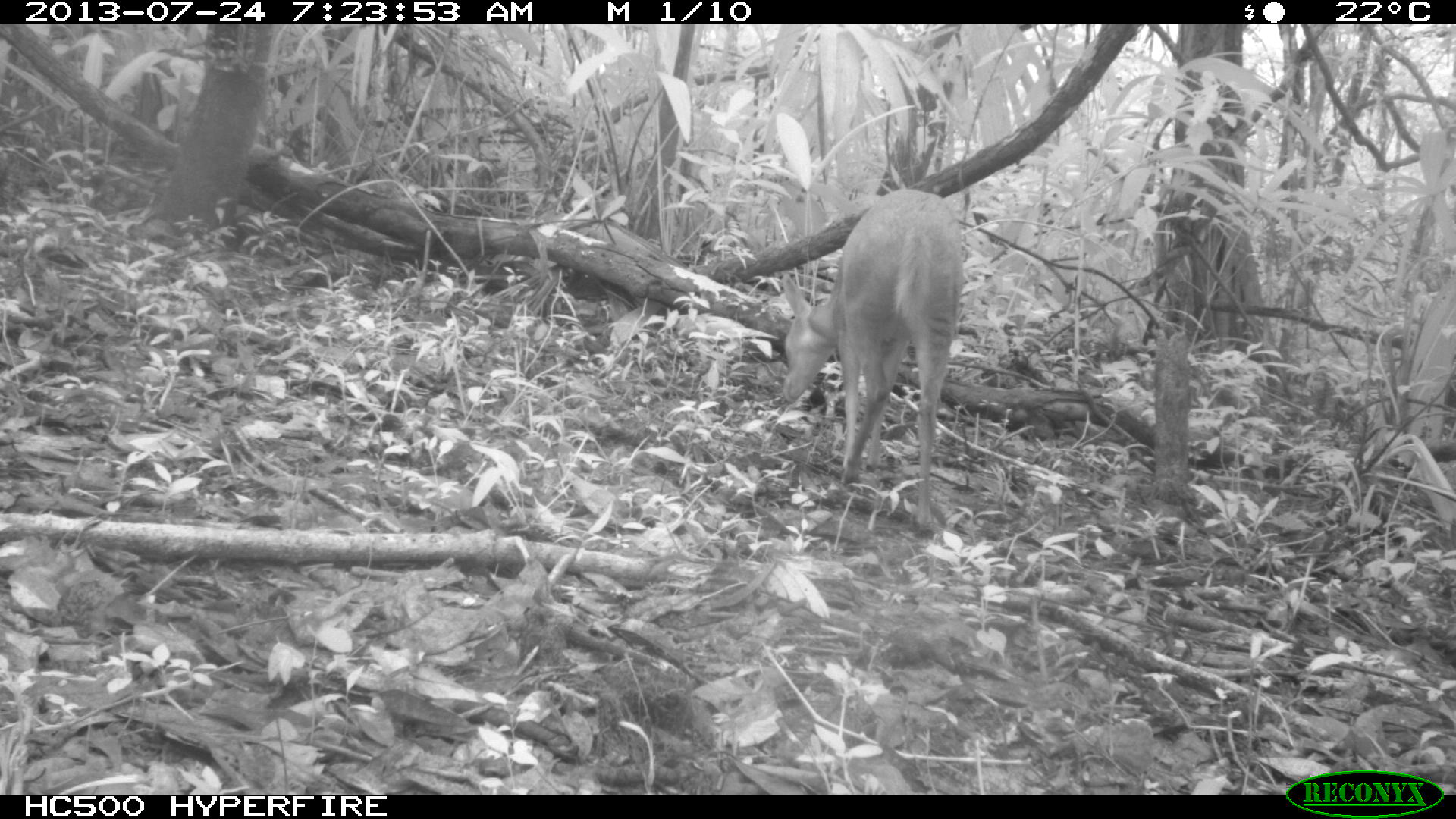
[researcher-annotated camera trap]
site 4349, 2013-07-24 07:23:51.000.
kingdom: Animalia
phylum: Chordata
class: Mammalia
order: Artiodactyla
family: Cervidae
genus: Mazama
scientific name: Mazama temama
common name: central american red brocket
Mazama temama (central american red brocket), count 1, sex female.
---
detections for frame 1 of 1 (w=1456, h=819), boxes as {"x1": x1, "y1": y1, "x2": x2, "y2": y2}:
mazama temama: {"x1": 781, "y1": 188, "x2": 964, "y2": 537}